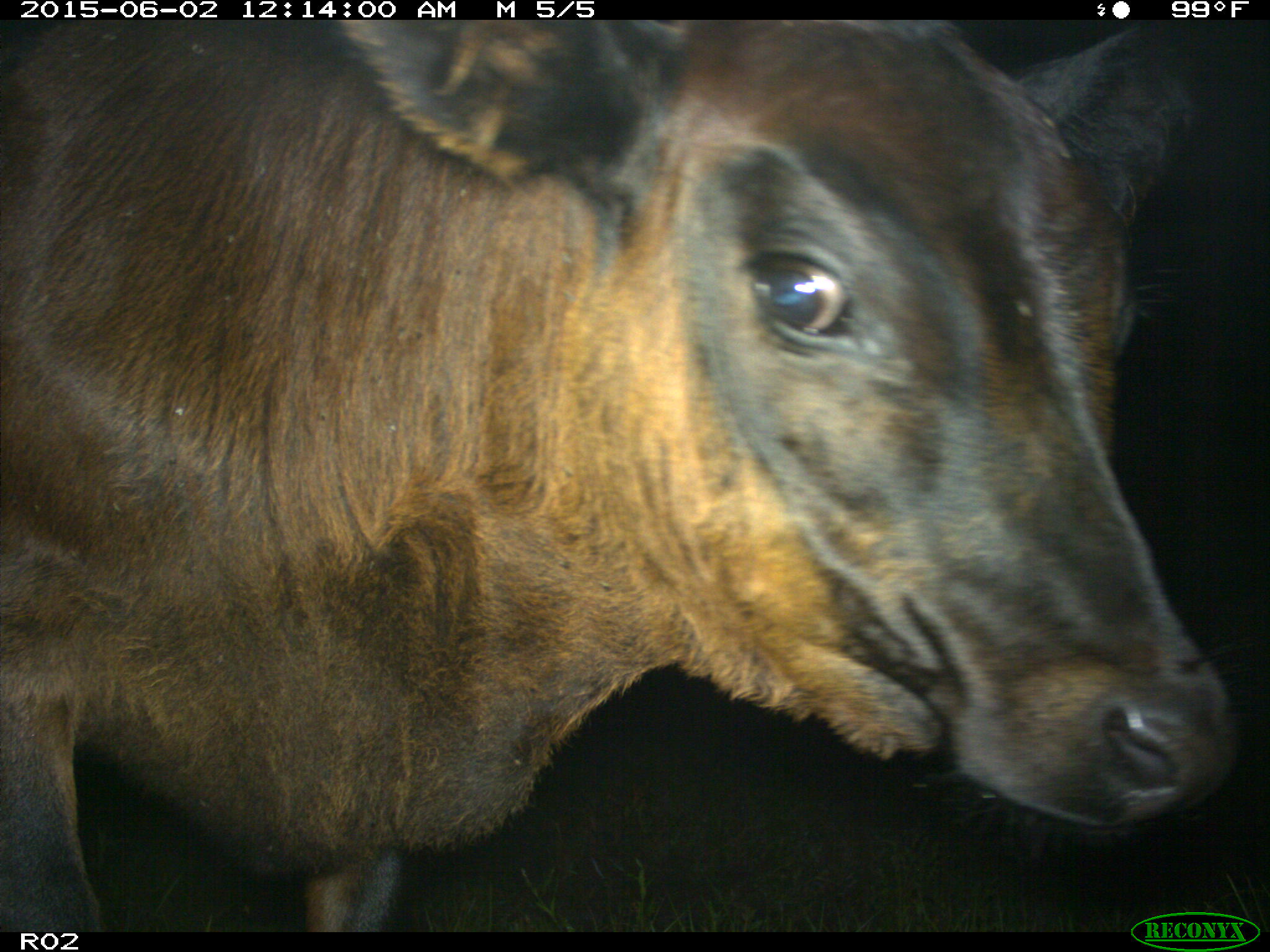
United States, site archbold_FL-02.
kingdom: Animalia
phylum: Chordata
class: Mammalia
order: Artiodactyla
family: Bovidae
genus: Bos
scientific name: Bos taurus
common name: domestic cow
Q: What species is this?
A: Bos taurus (domestic cow).